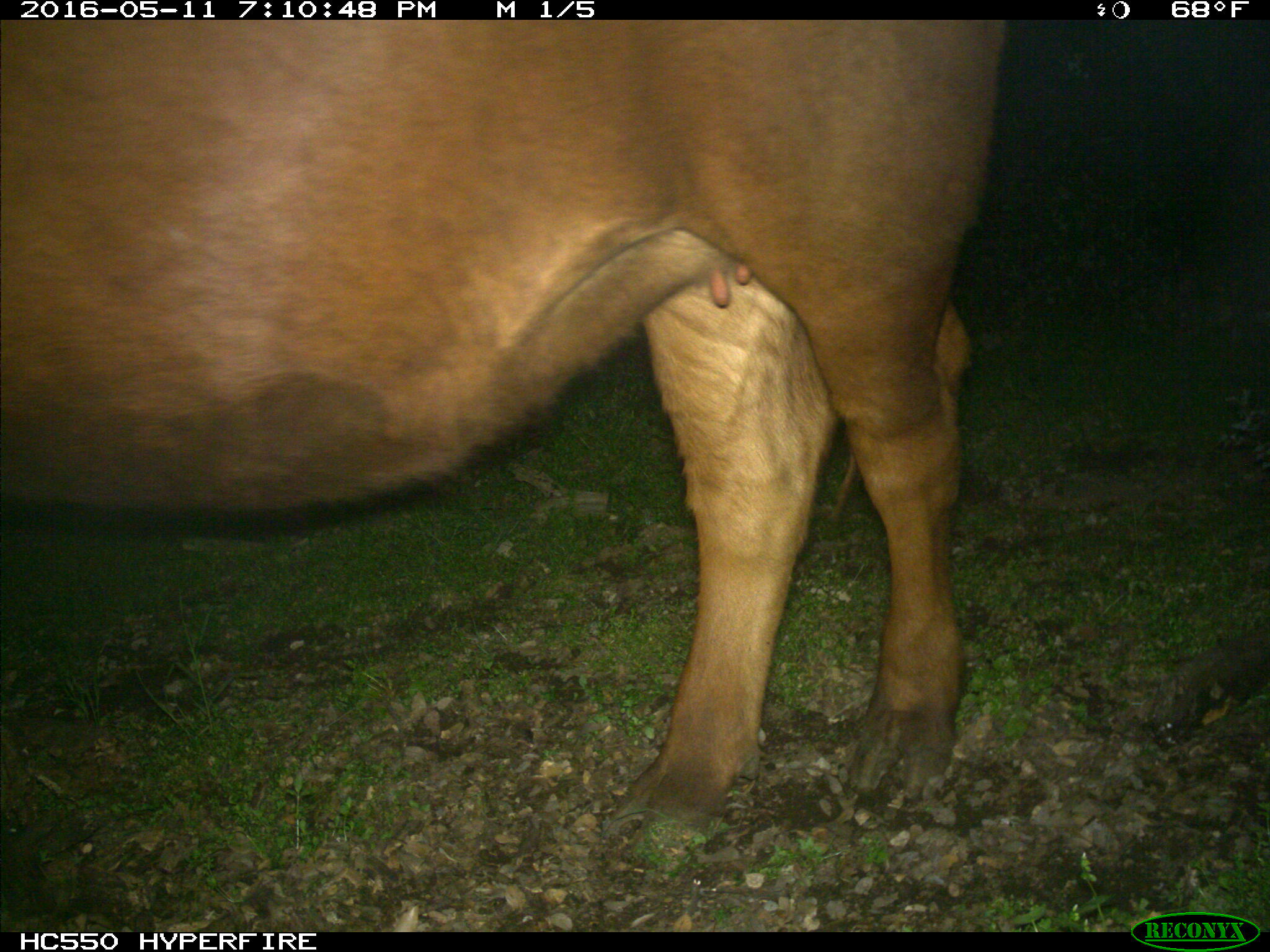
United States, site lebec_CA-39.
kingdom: Animalia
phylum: Chordata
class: Mammalia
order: Artiodactyla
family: Bovidae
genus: Bos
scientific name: Bos taurus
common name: domestic cow